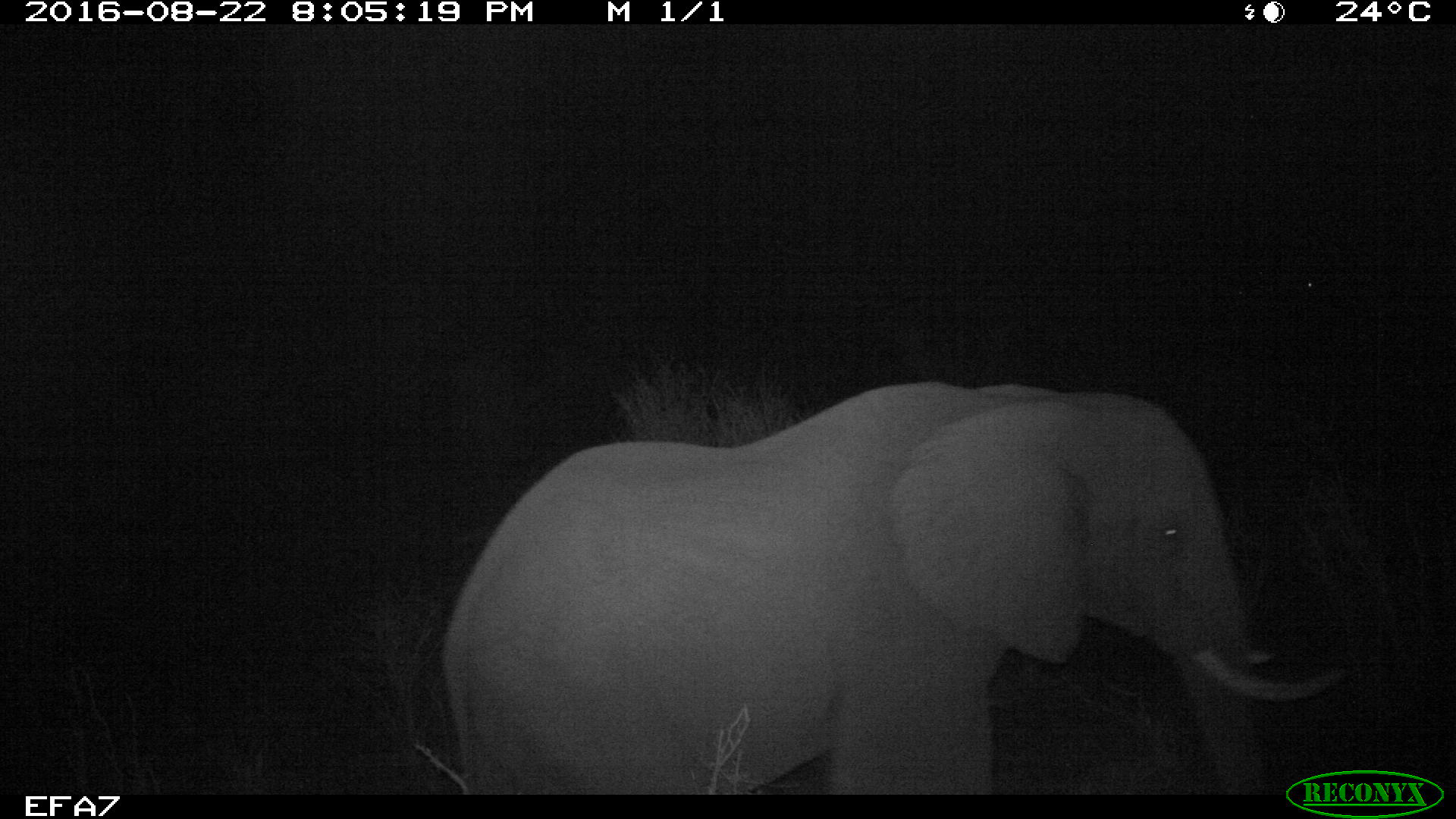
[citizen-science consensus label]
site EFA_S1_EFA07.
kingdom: Animalia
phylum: Chordata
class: Mammalia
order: Proboscidea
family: Elephantidae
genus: Loxodonta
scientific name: Loxodonta africana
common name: african bush elephant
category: elephant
Elephant (african bush elephant) (Loxodonta africana), count 1. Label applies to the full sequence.